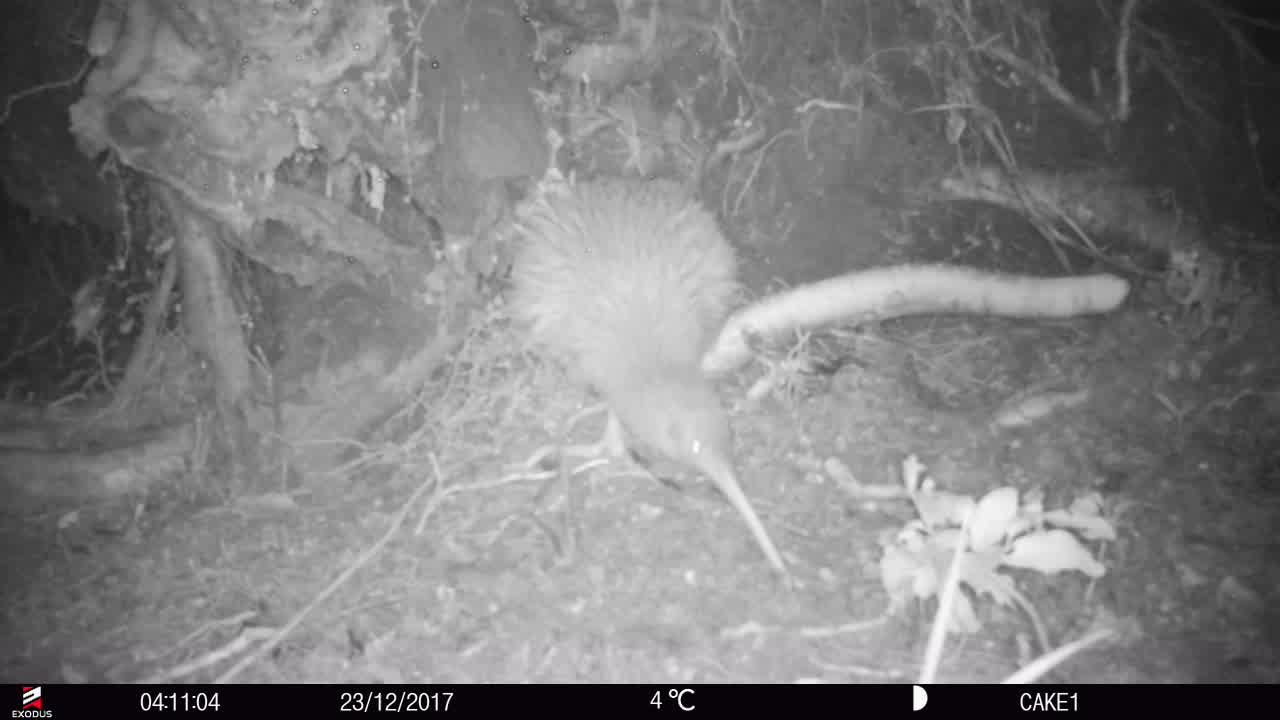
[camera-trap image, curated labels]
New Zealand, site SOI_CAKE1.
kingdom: Animalia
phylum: Chordata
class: Aves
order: Apterygiformes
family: Apterygidae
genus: Apteryx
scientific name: Apteryx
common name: kiwi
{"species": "kiwi (Apteryx)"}